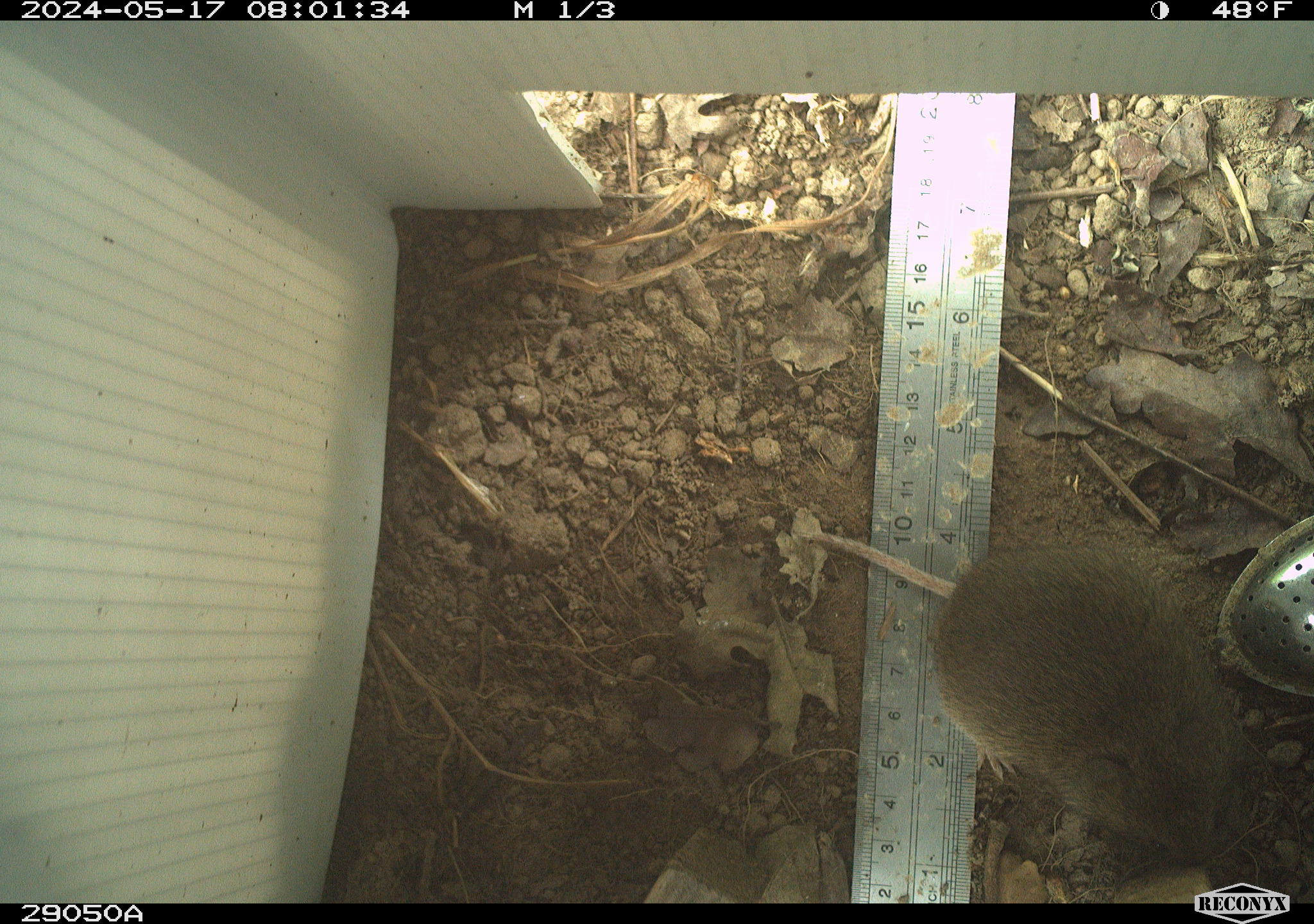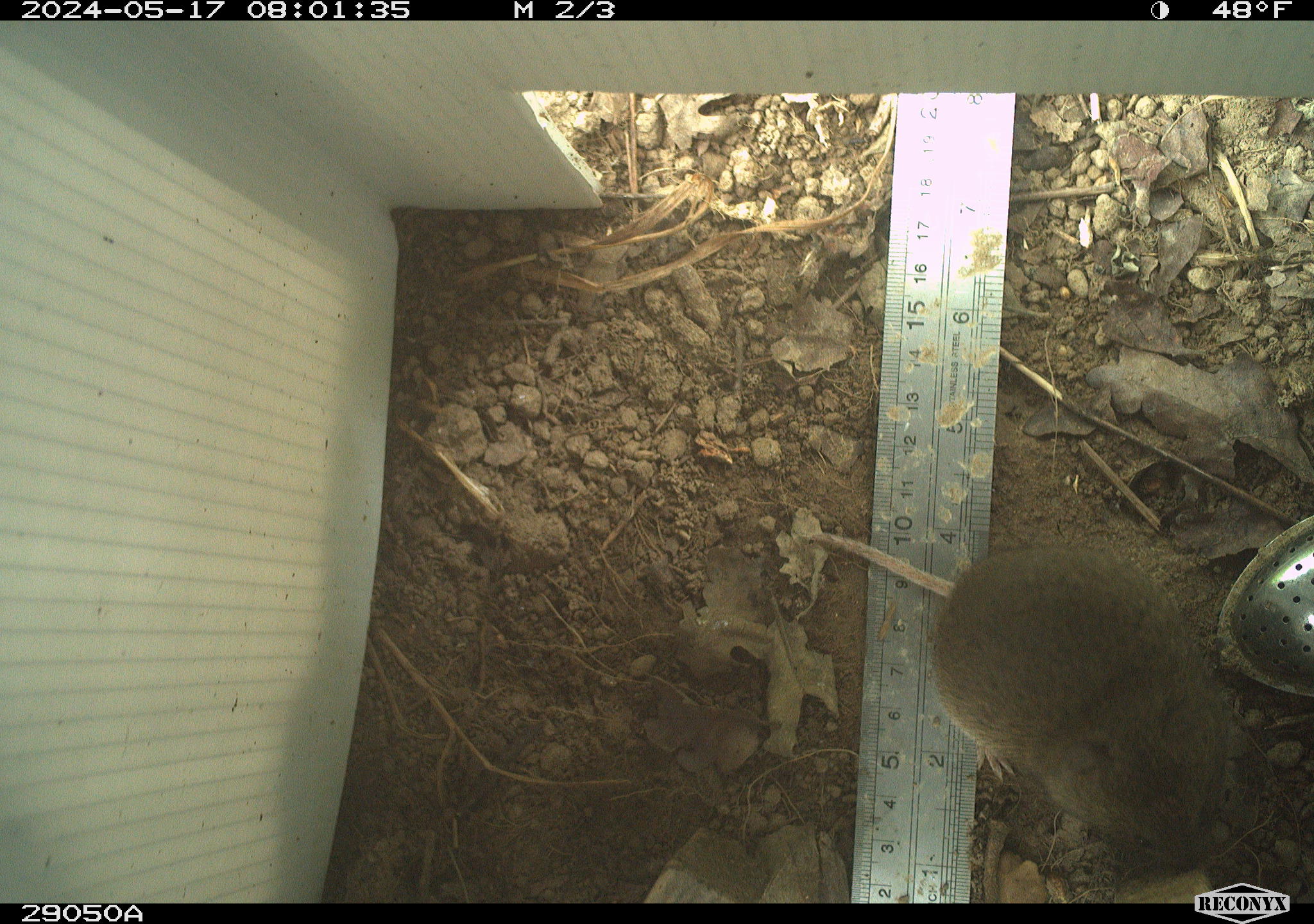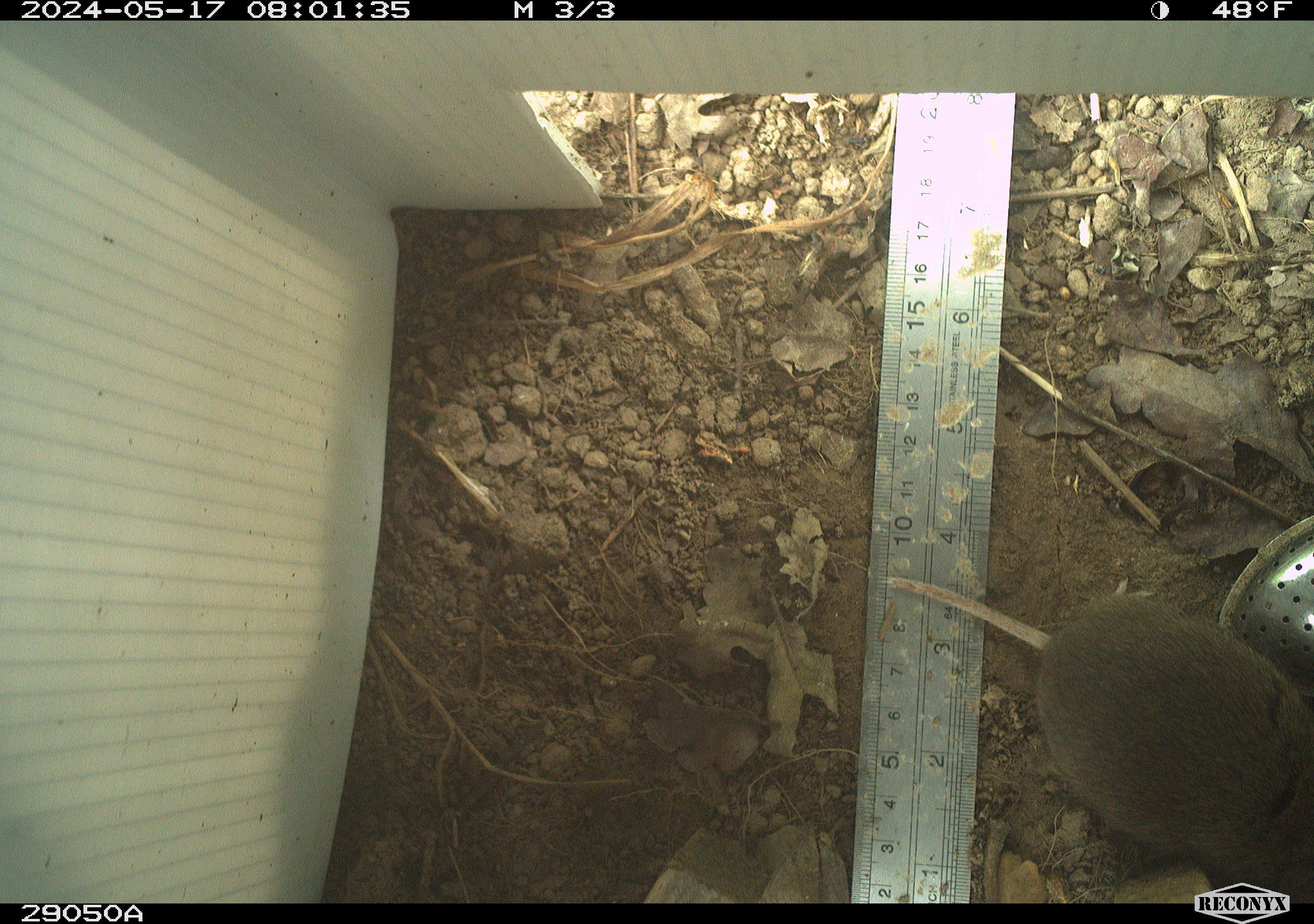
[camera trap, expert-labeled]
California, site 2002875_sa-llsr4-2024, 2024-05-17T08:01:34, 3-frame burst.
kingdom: Animalia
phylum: Chordata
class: Mammalia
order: Rodentia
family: Cricetidae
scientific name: Arvicolinae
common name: voles, lemmings, and muskrats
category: arvicolinae subfamily